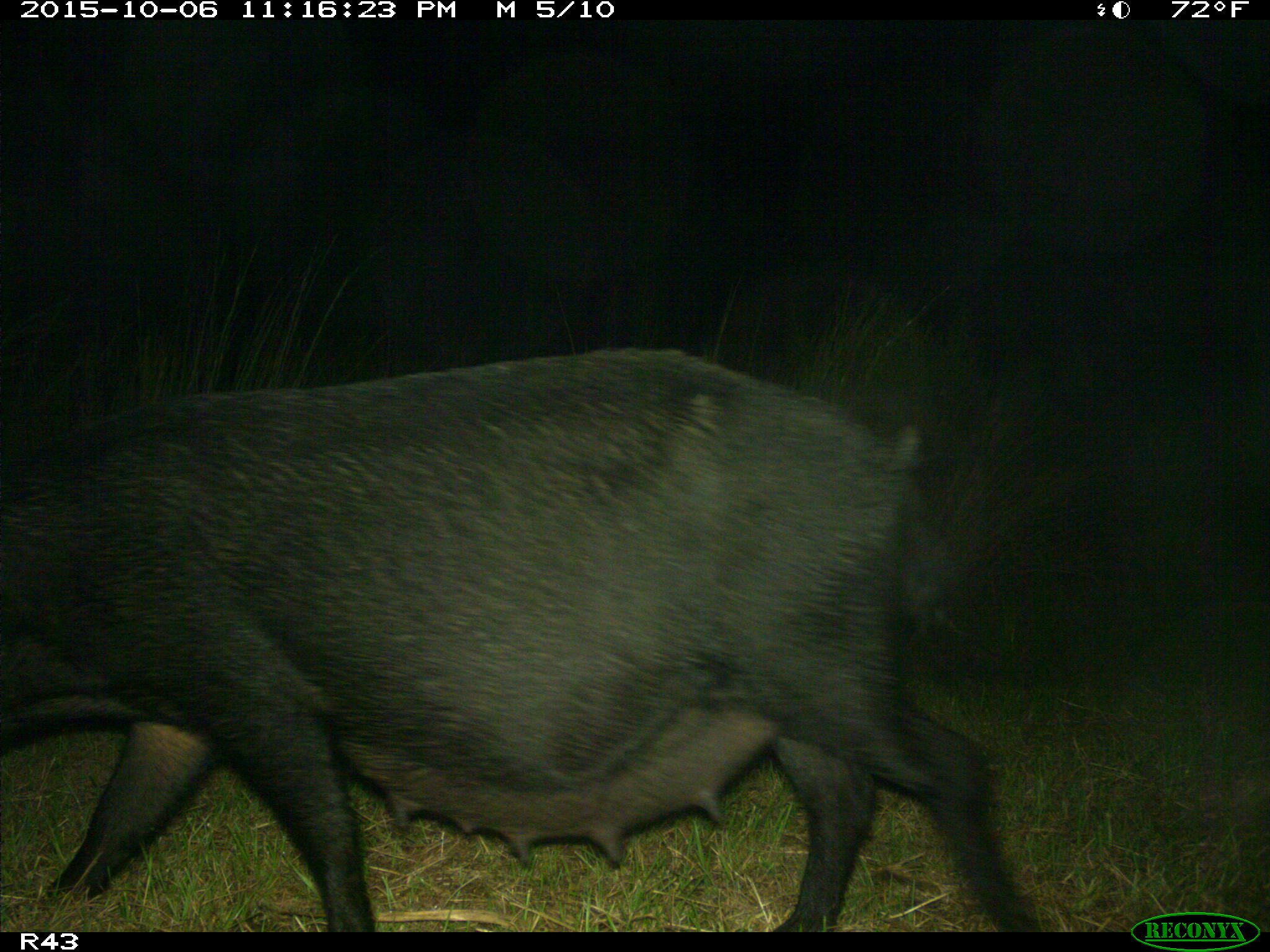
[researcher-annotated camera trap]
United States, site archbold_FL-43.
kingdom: Animalia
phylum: Chordata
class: Mammalia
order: Artiodactyla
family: Suidae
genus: Sus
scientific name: Sus scrofa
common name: wild boar